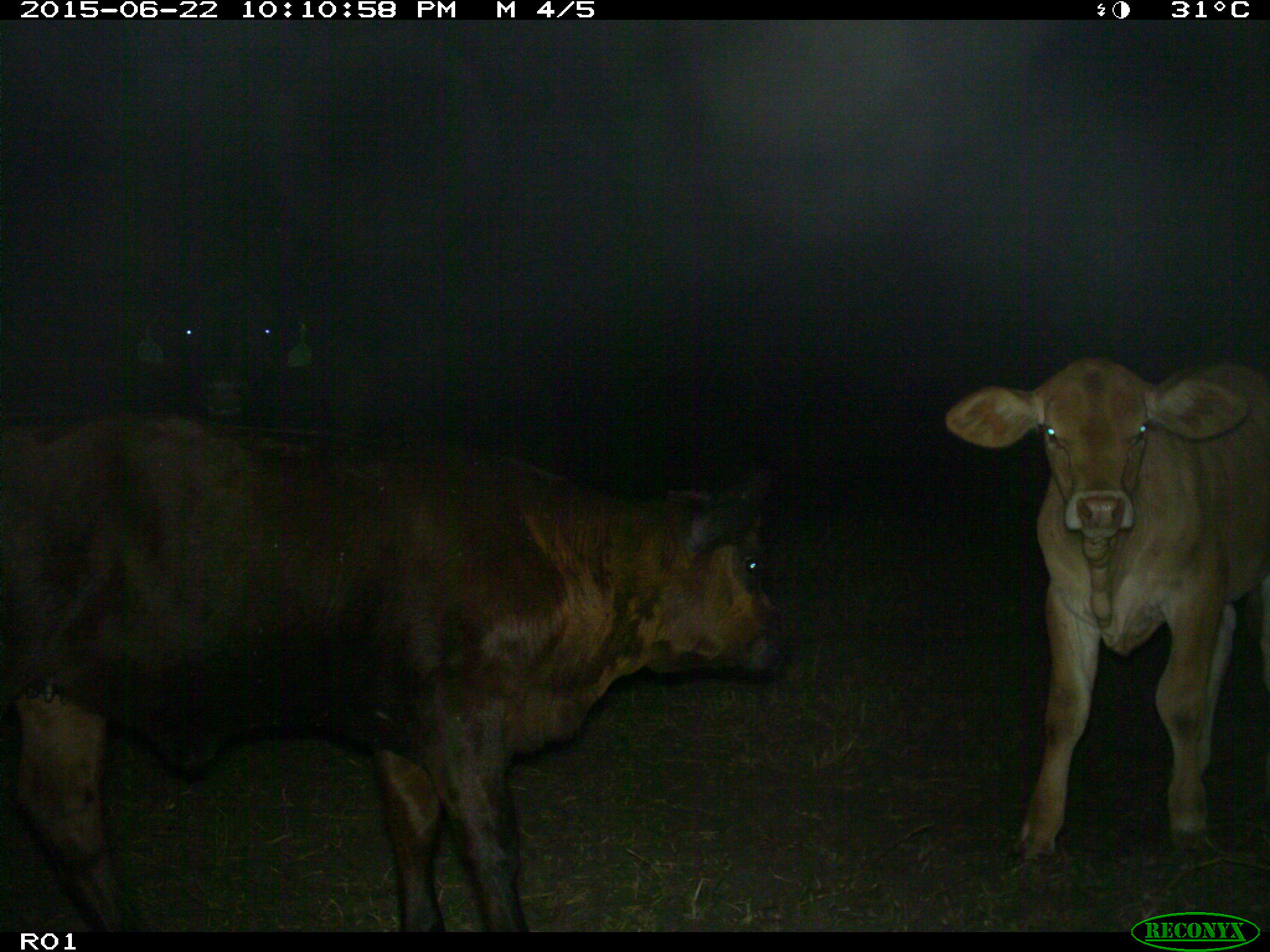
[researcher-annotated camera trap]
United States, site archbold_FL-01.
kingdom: Animalia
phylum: Chordata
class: Mammalia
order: Artiodactyla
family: Bovidae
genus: Bos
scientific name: Bos taurus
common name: domestic cow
Bos taurus (domestic cow).